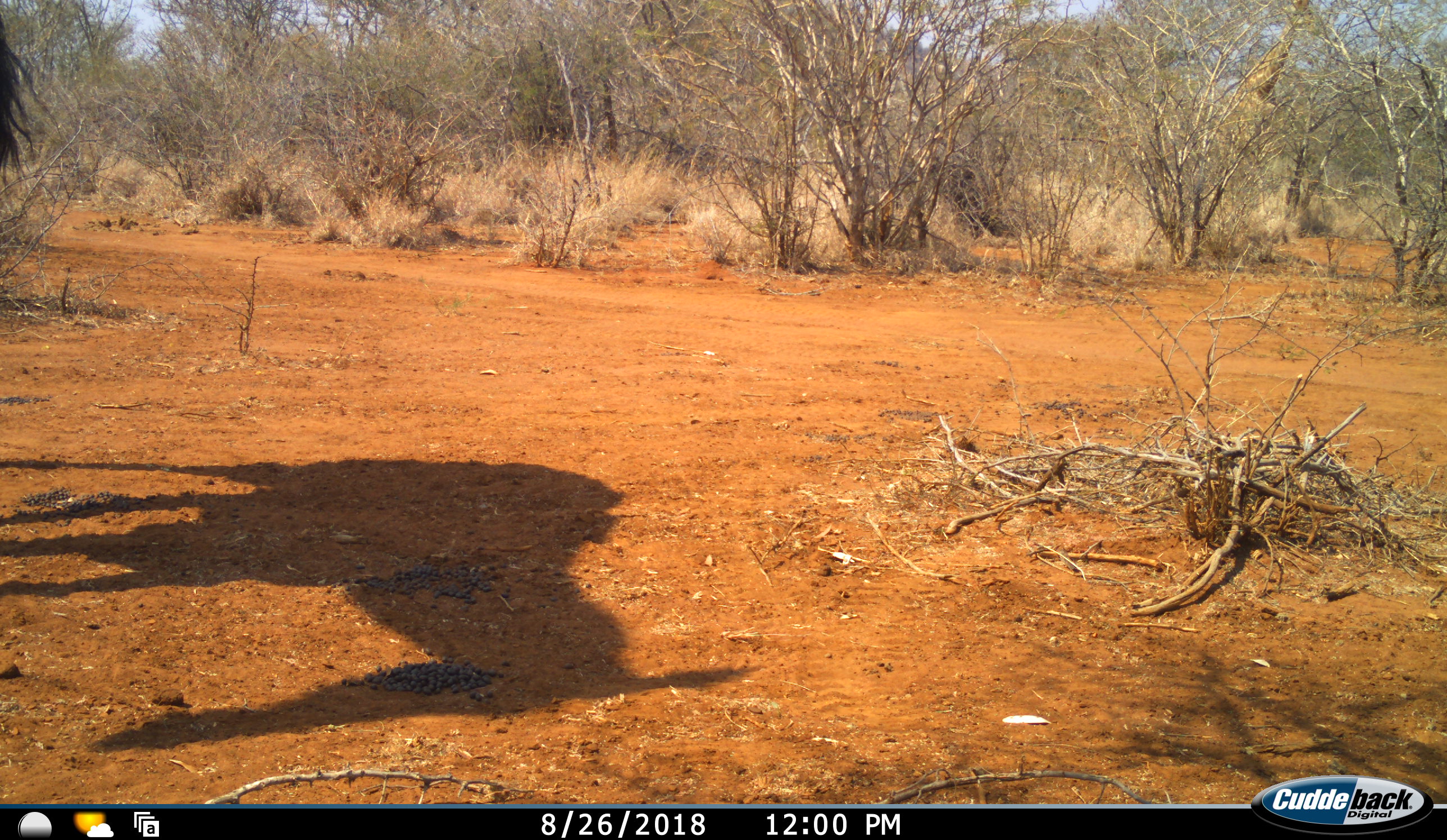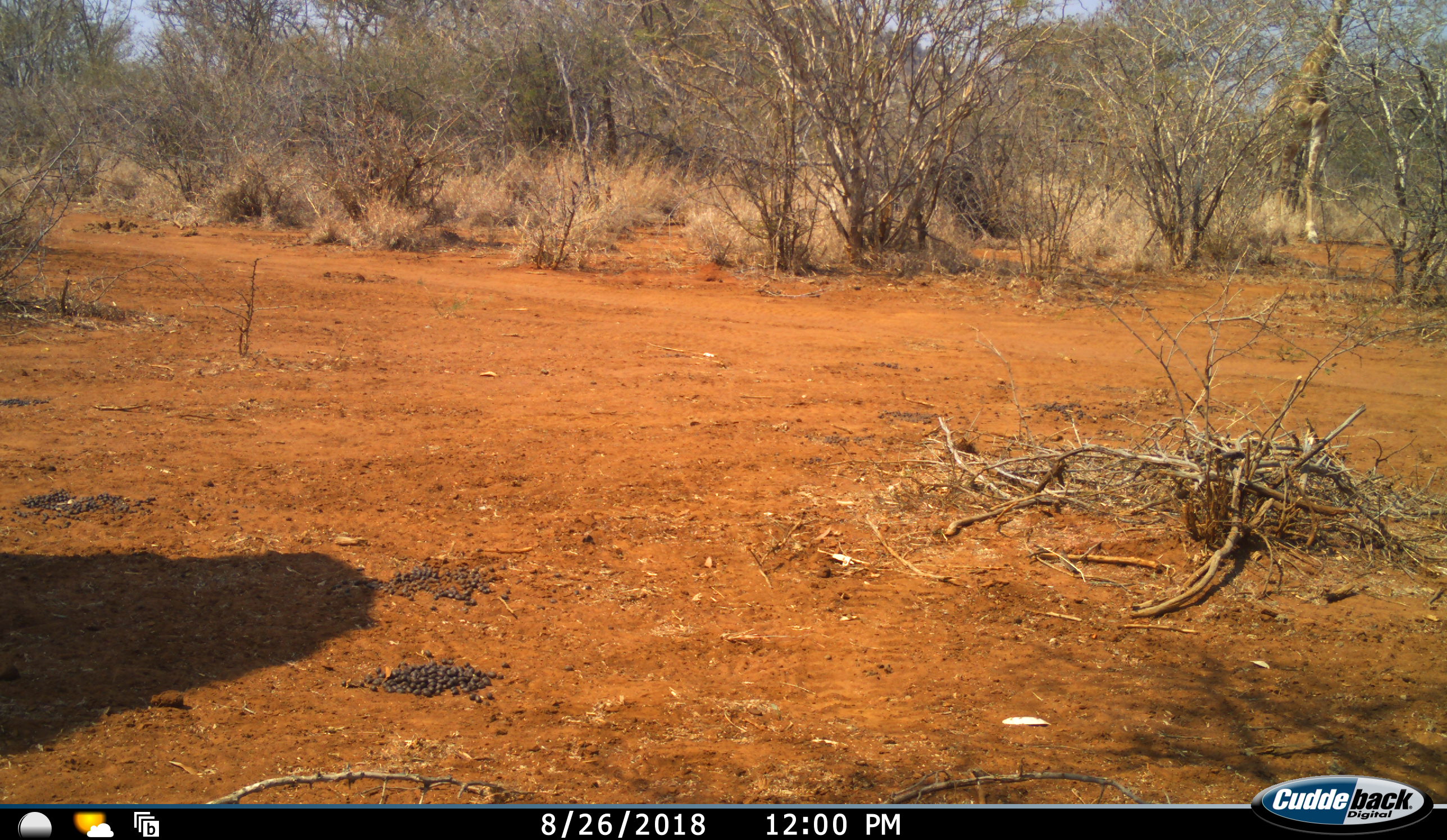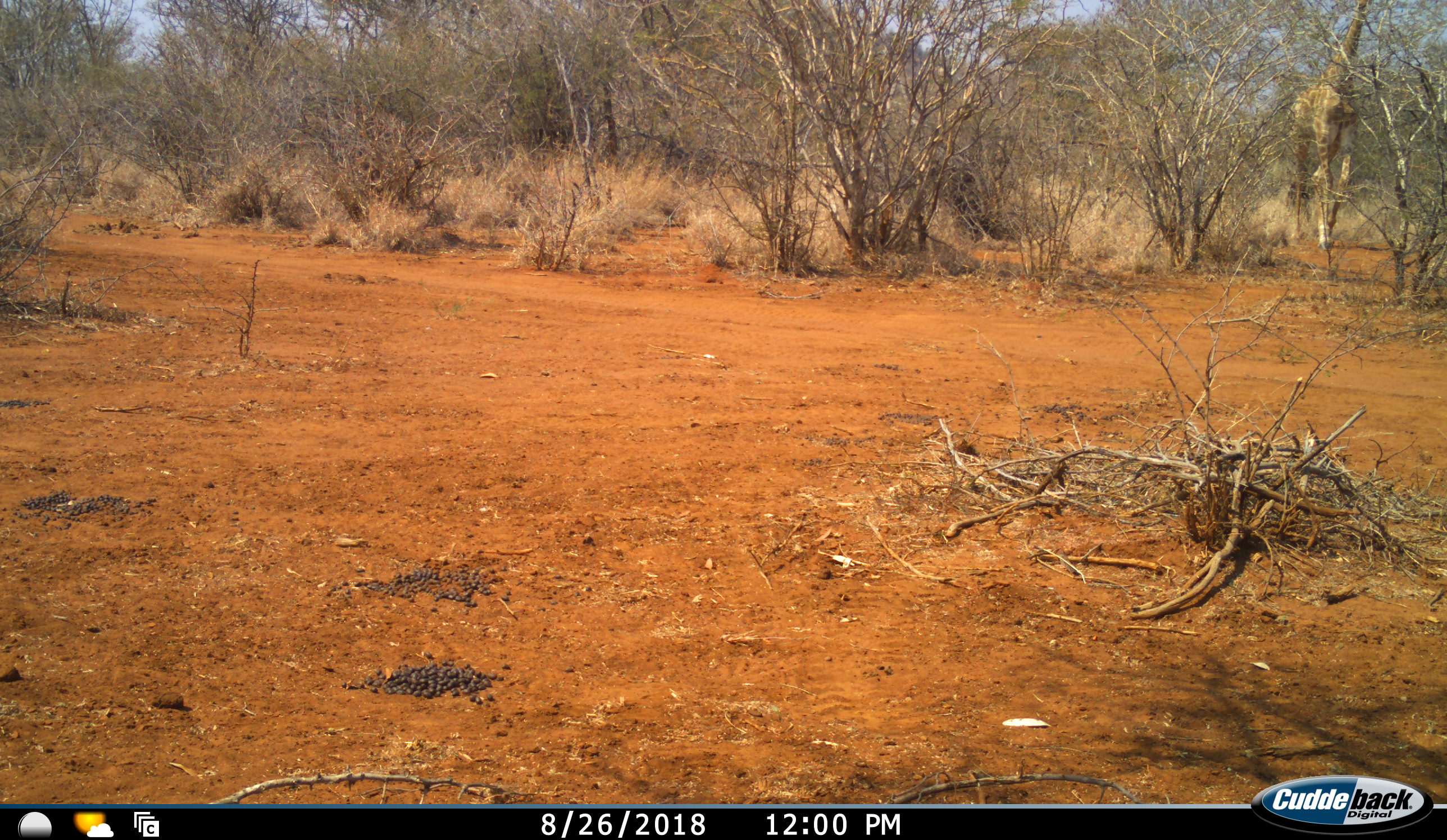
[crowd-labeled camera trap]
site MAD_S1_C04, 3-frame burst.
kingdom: Animalia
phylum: Chordata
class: Mammalia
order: Artiodactyla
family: Giraffidae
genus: Giraffa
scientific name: Giraffa camelopardalis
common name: giraffe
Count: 1.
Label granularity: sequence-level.